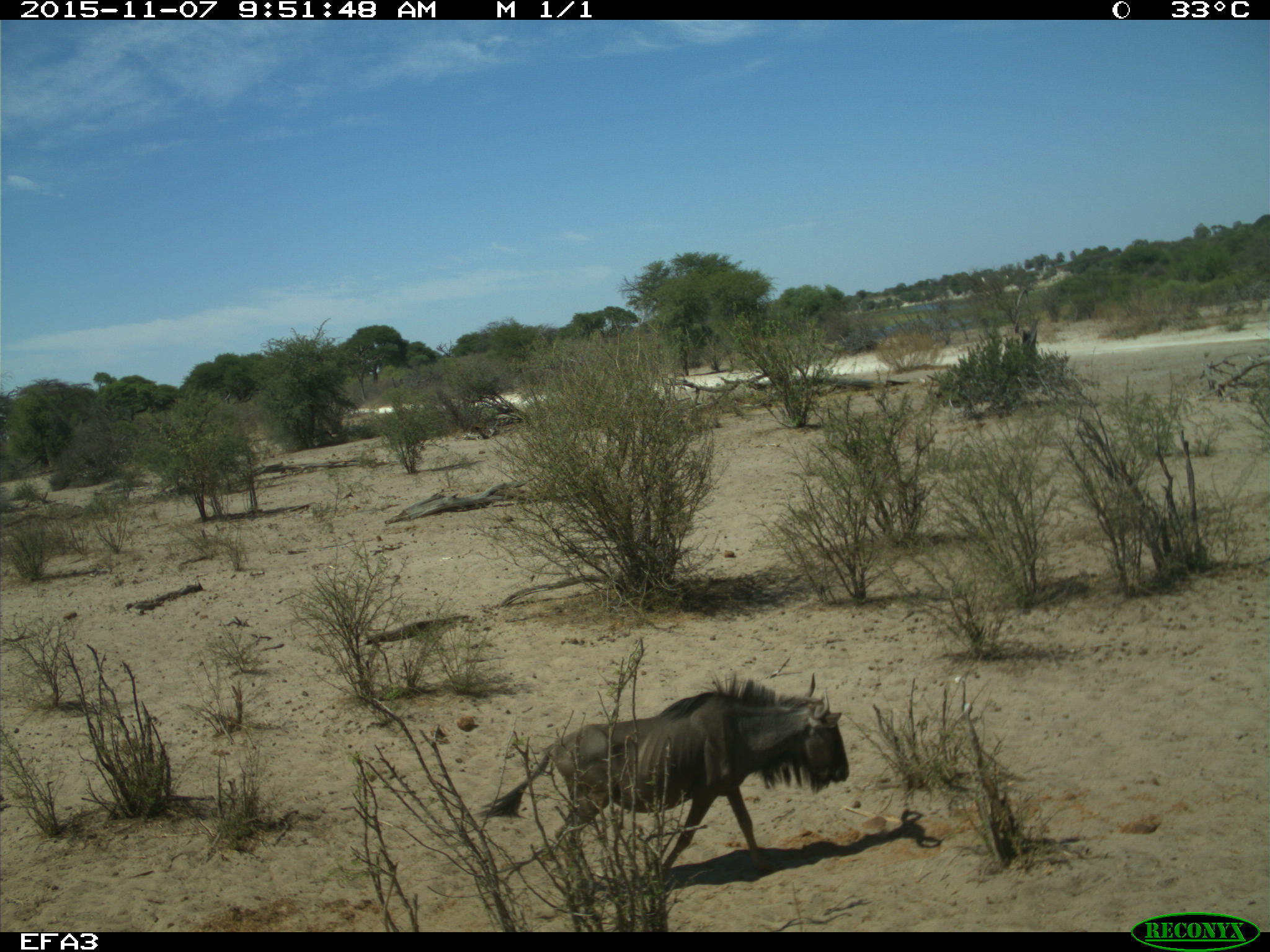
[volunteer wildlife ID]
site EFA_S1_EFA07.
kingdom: Animalia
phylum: Chordata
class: Mammalia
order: Artiodactyla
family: Bovidae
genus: Connochaetes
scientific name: Connochaetes taurinus taurinus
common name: blue wildebeest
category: wildebeestblue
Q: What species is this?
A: Wildebeestblue (blue wildebeest) (Connochaetes taurinus taurinus).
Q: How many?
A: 1.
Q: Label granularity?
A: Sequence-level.